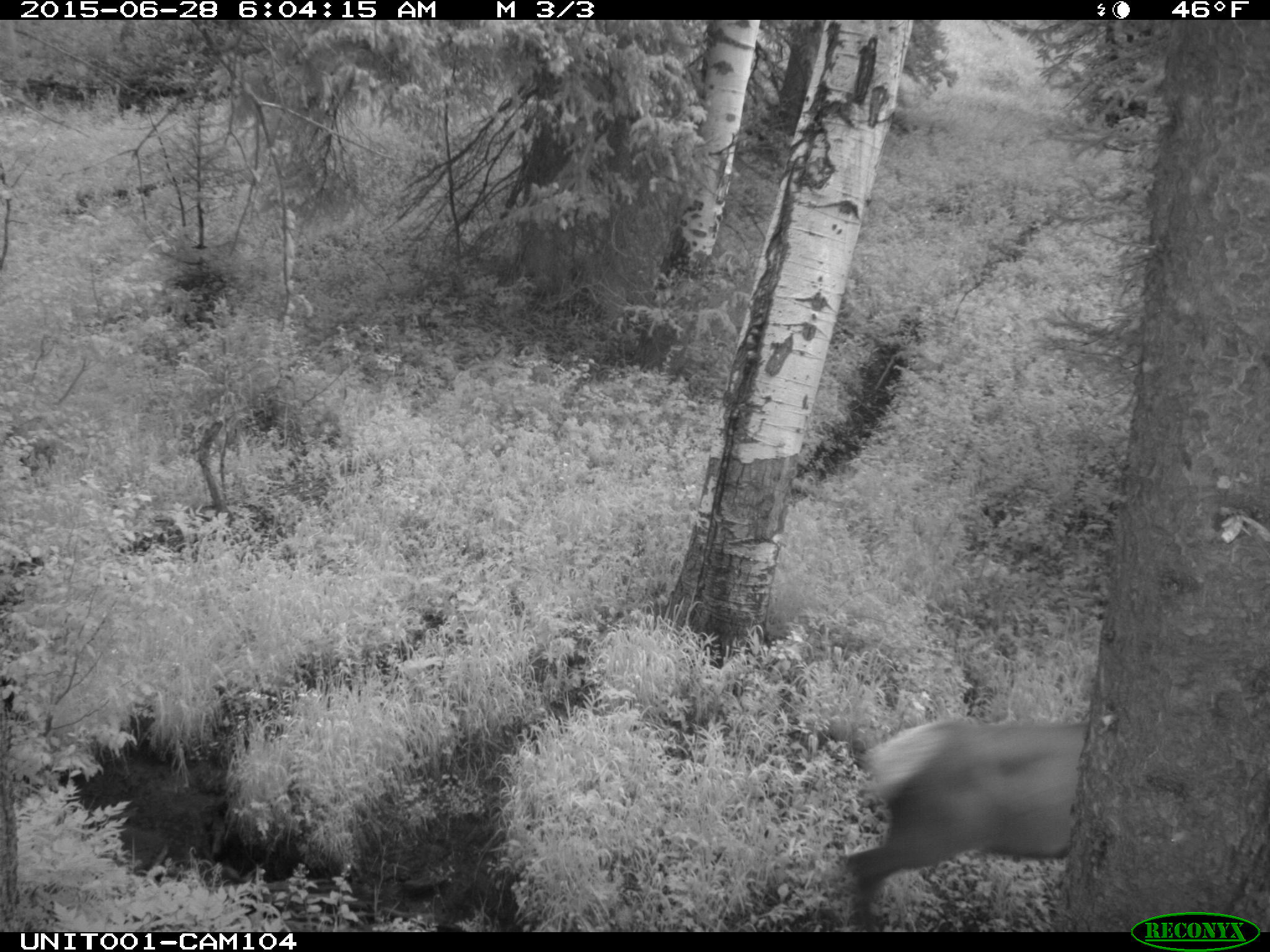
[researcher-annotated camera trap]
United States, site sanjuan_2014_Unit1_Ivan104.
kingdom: Animalia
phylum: Chordata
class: Mammalia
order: Artiodactyla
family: Cervidae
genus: Cervus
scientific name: Cervus elaphus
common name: red deer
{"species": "Cervus elaphus (red deer)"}